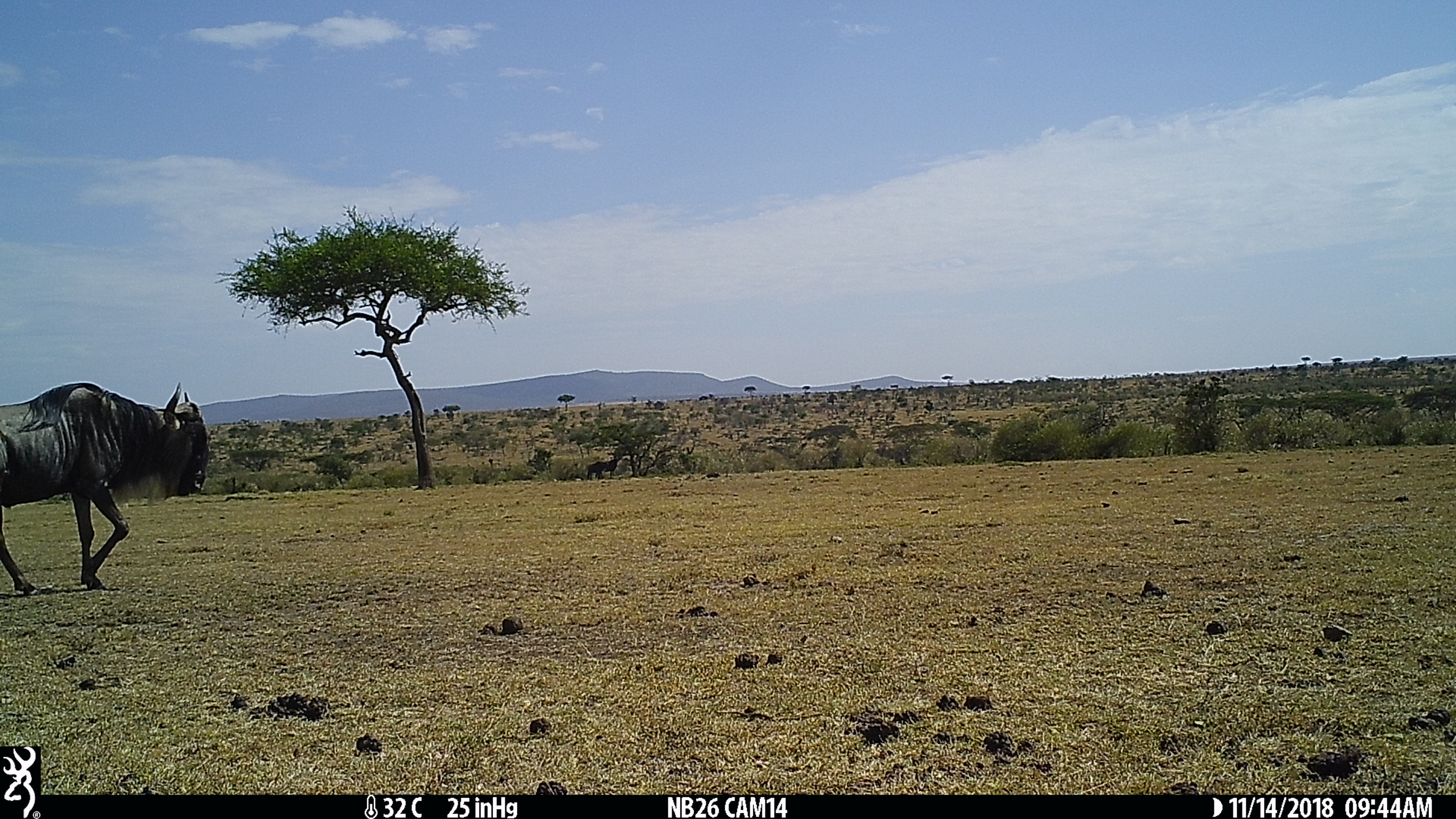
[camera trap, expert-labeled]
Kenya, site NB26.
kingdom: Animalia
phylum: Chordata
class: Mammalia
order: Artiodactyla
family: Bovidae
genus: Connochaetes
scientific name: Connochaetes taurinus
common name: blue wildebeest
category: wildebeest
Wildebeest (blue wildebeest) (Connochaetes taurinus).